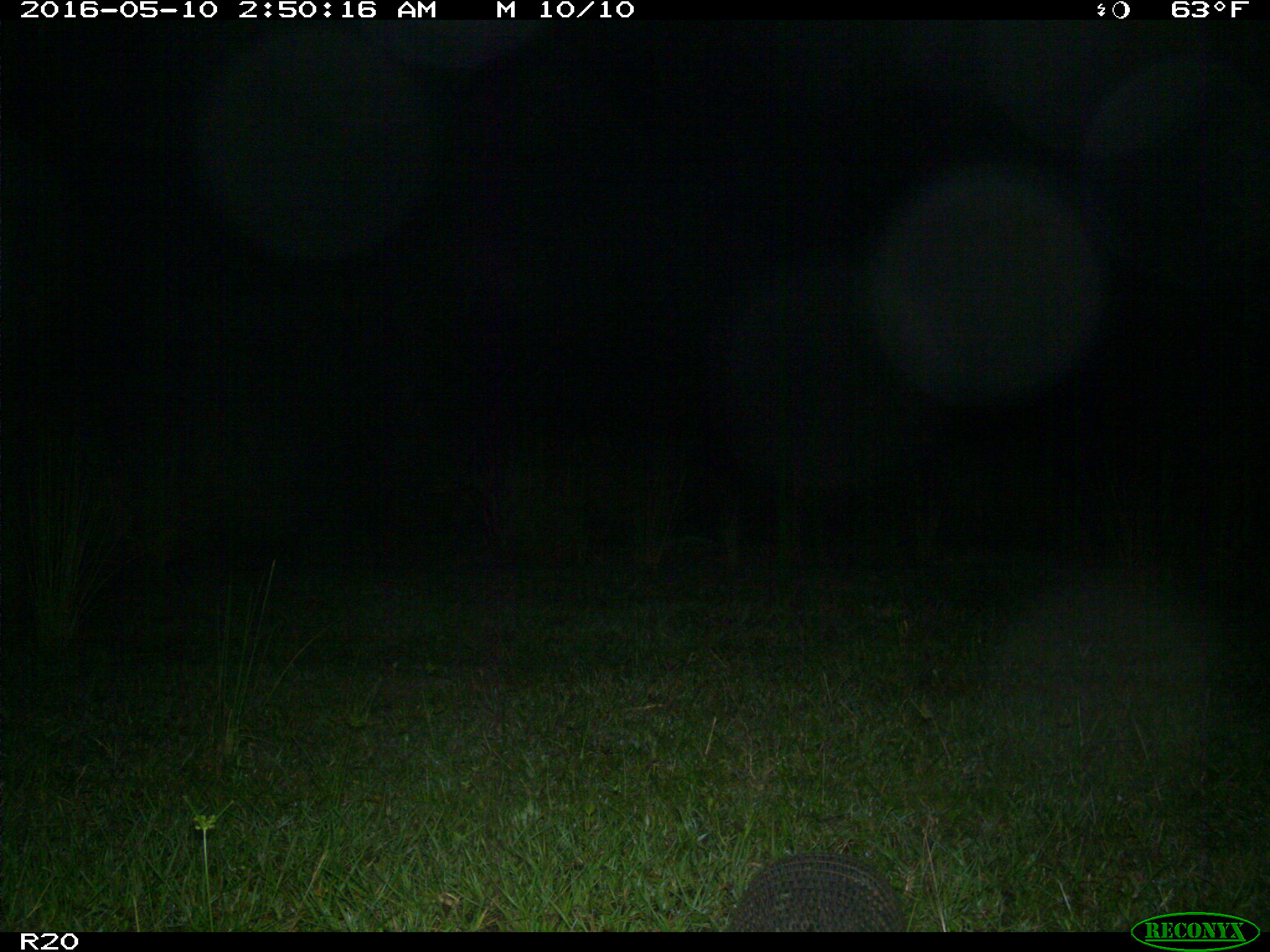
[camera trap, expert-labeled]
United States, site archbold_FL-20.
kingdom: Animalia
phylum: Chordata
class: Mammalia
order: Cingulata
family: Dasypodidae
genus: Dasypus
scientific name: Dasypus novemcinctus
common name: nine-banded armadillo